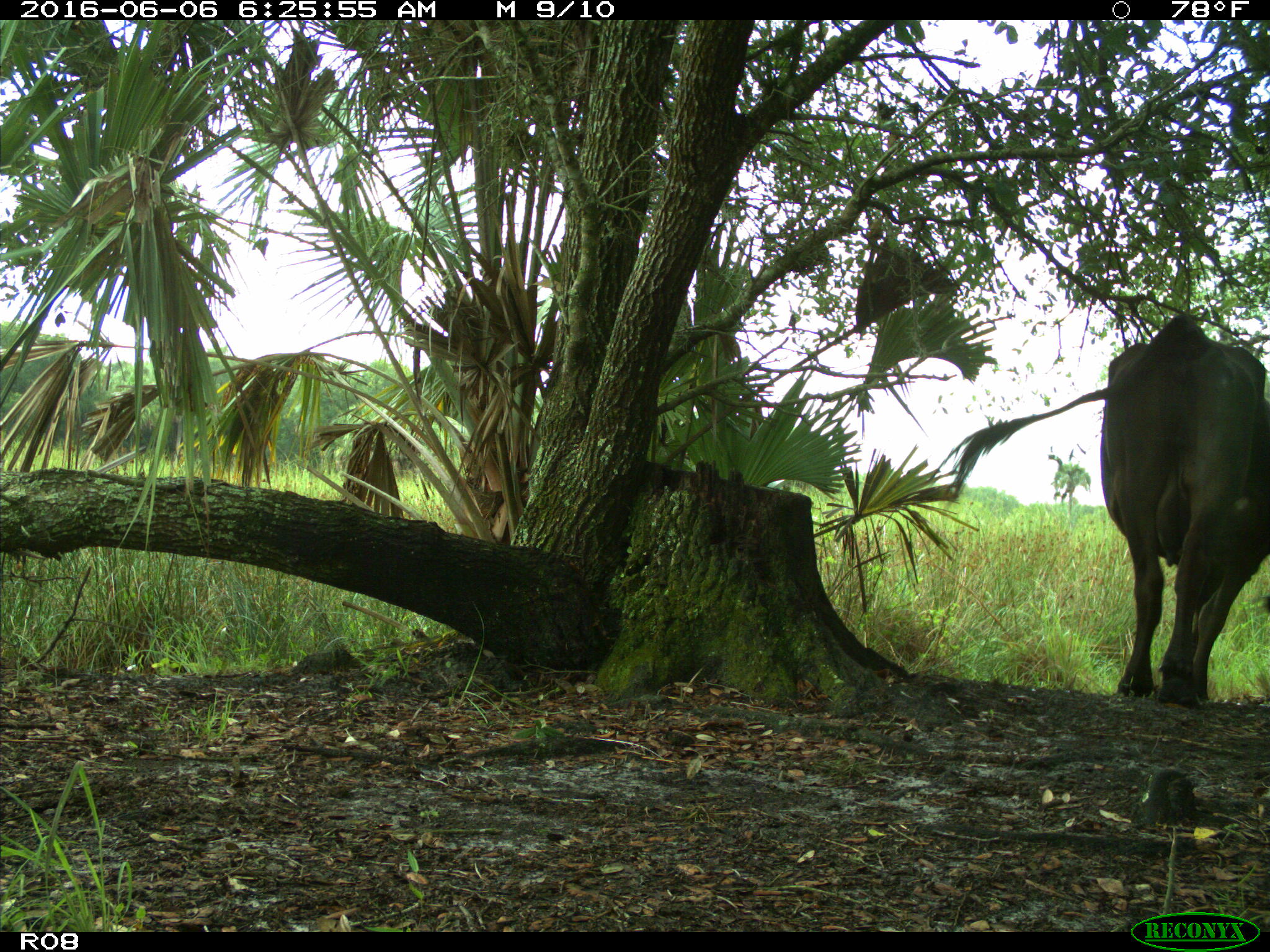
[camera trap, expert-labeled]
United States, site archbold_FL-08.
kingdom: Animalia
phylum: Chordata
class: Mammalia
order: Artiodactyla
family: Bovidae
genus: Bos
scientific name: Bos taurus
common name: domestic cow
Bos taurus (domestic cow).